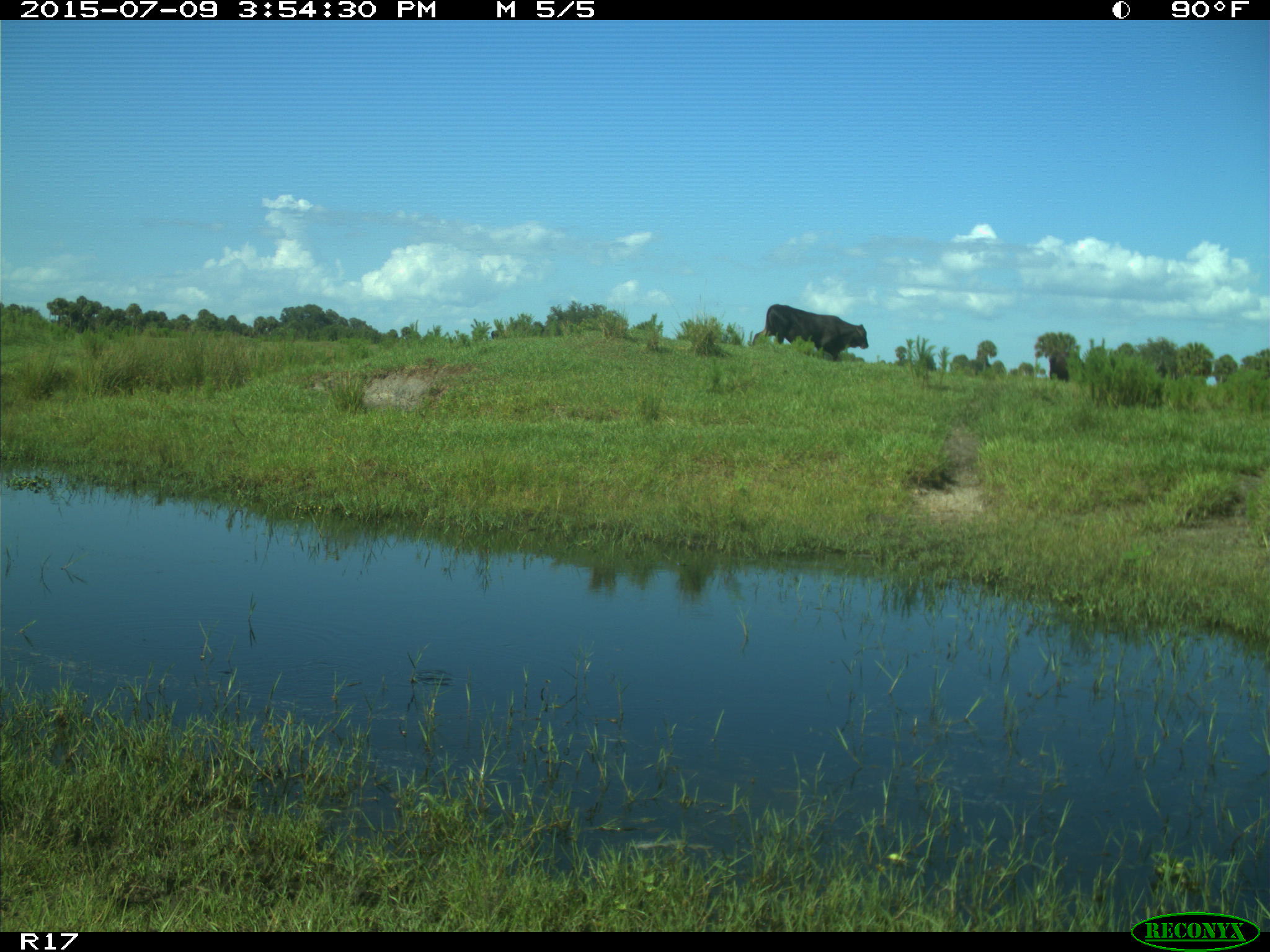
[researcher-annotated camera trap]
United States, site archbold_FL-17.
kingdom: Animalia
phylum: Chordata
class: Mammalia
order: Artiodactyla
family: Bovidae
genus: Bos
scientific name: Bos taurus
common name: domestic cow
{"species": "Bos taurus (domestic cow)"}